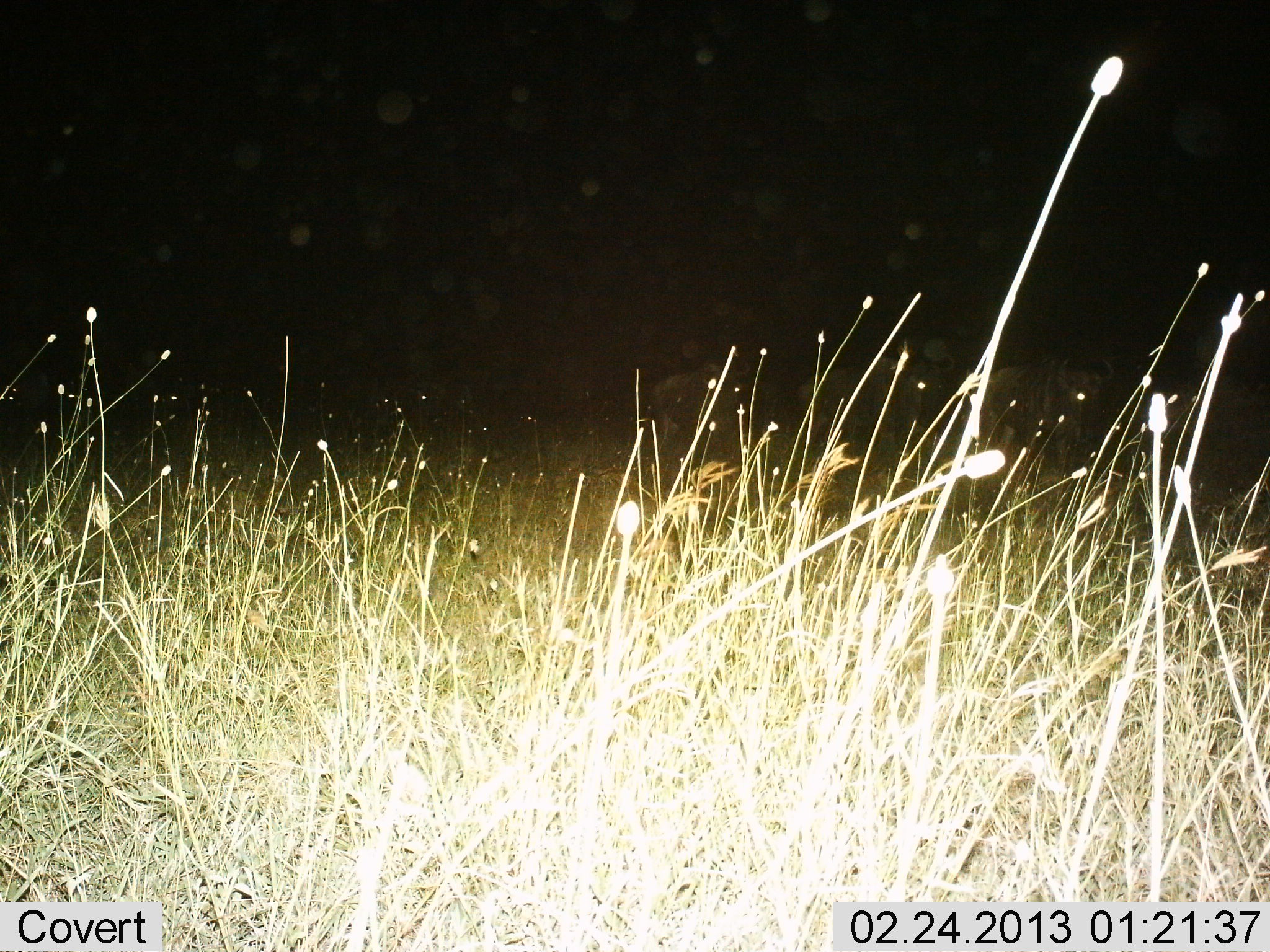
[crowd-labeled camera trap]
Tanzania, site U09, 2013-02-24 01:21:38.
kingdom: Animalia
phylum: Chordata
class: Mammalia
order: Artiodactyla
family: Bovidae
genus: Connochaetes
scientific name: Connochaetes taurinus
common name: blue wildebeest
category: wildebeest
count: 3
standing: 62%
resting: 0%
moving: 38%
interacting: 0%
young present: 0%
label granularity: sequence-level